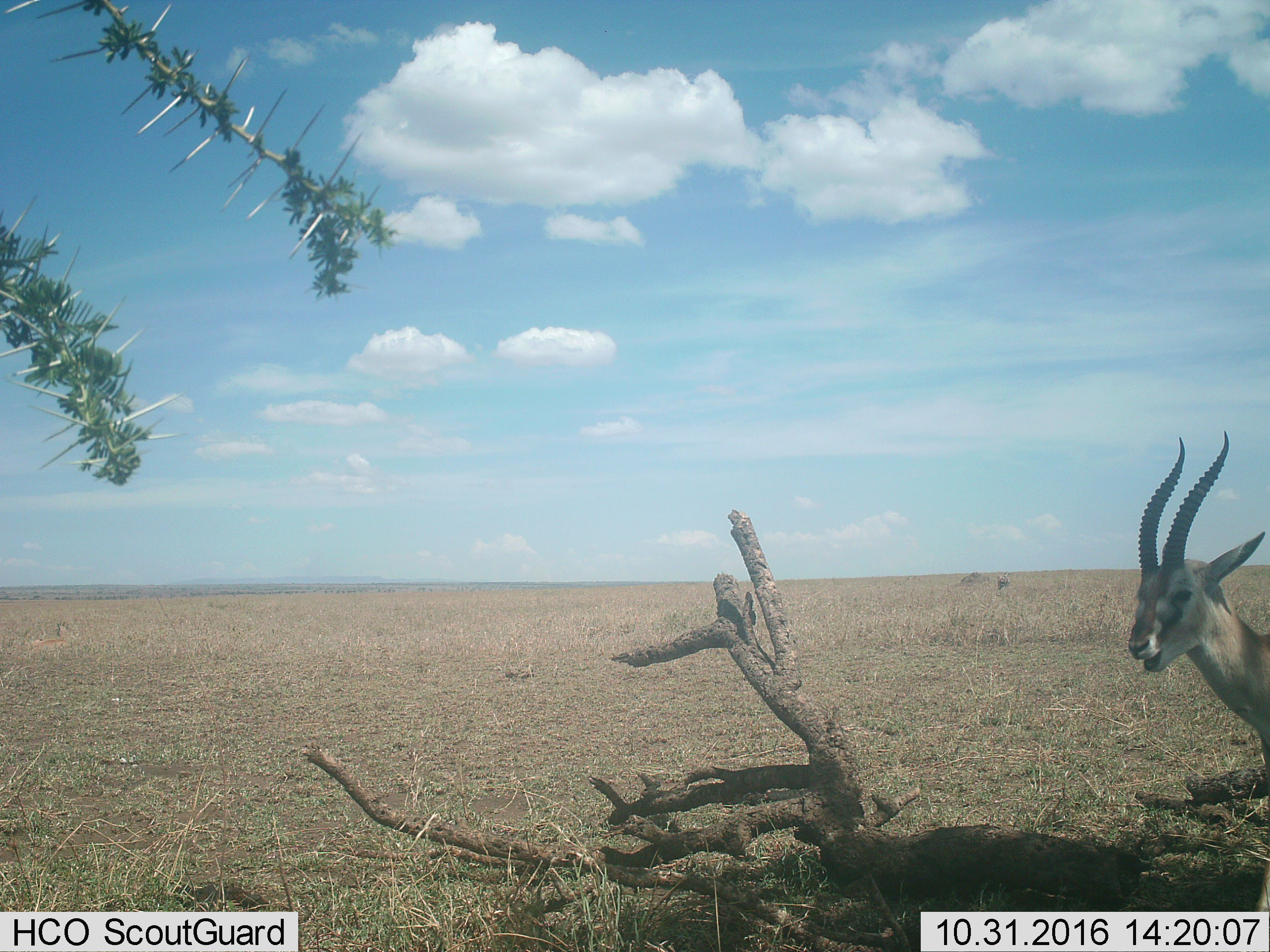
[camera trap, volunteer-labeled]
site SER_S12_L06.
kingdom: Animalia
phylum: Chordata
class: Mammalia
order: Artiodactyla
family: Bovidae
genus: Eudorcas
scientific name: Eudorcas thomsonii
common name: thomson's gazelle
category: gazellethomsons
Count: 1.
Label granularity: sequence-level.